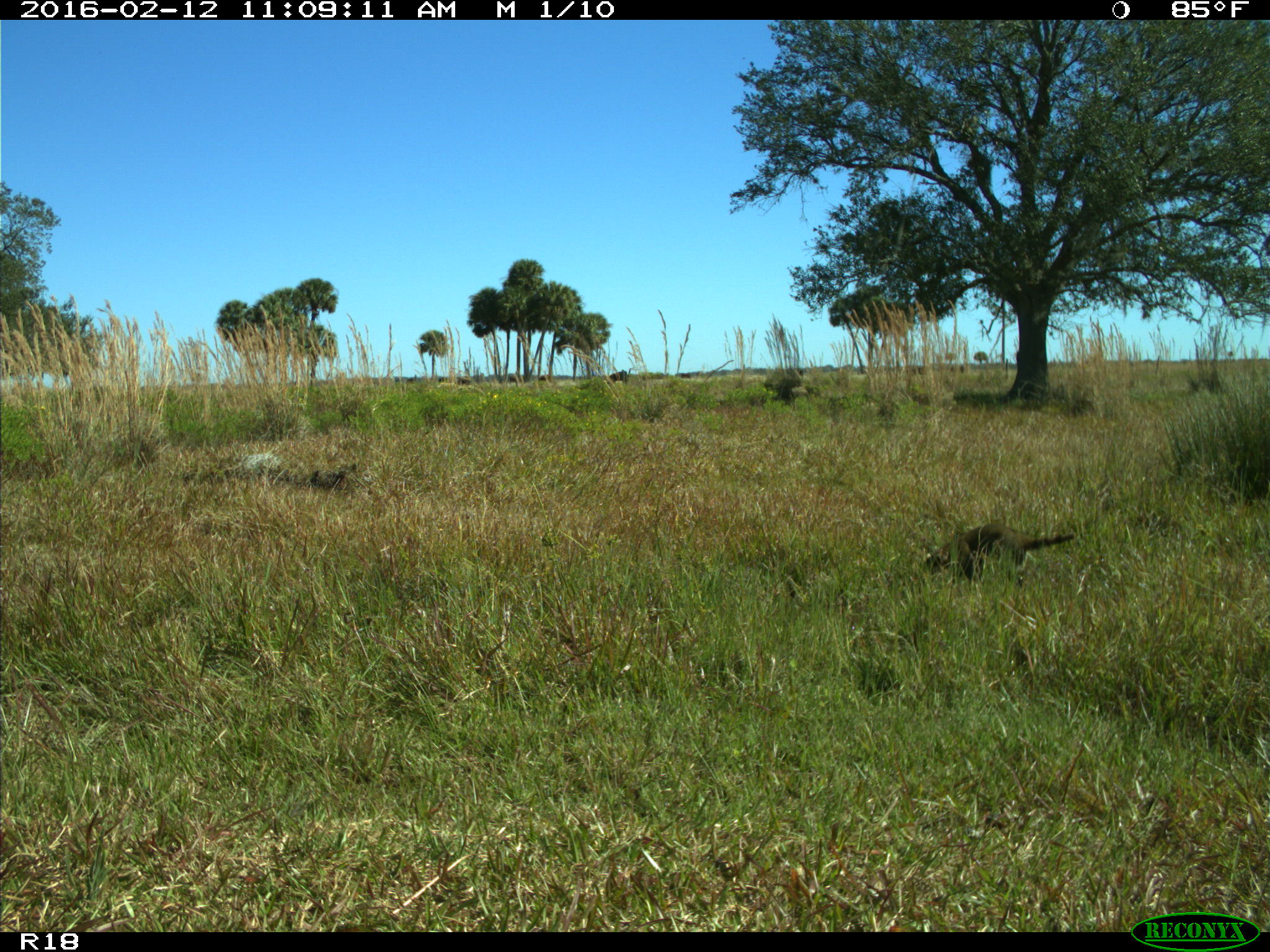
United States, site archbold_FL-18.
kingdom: Animalia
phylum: Chordata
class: Mammalia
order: Carnivora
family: Procyonidae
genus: Procyon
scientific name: Procyon lotor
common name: common raccoon